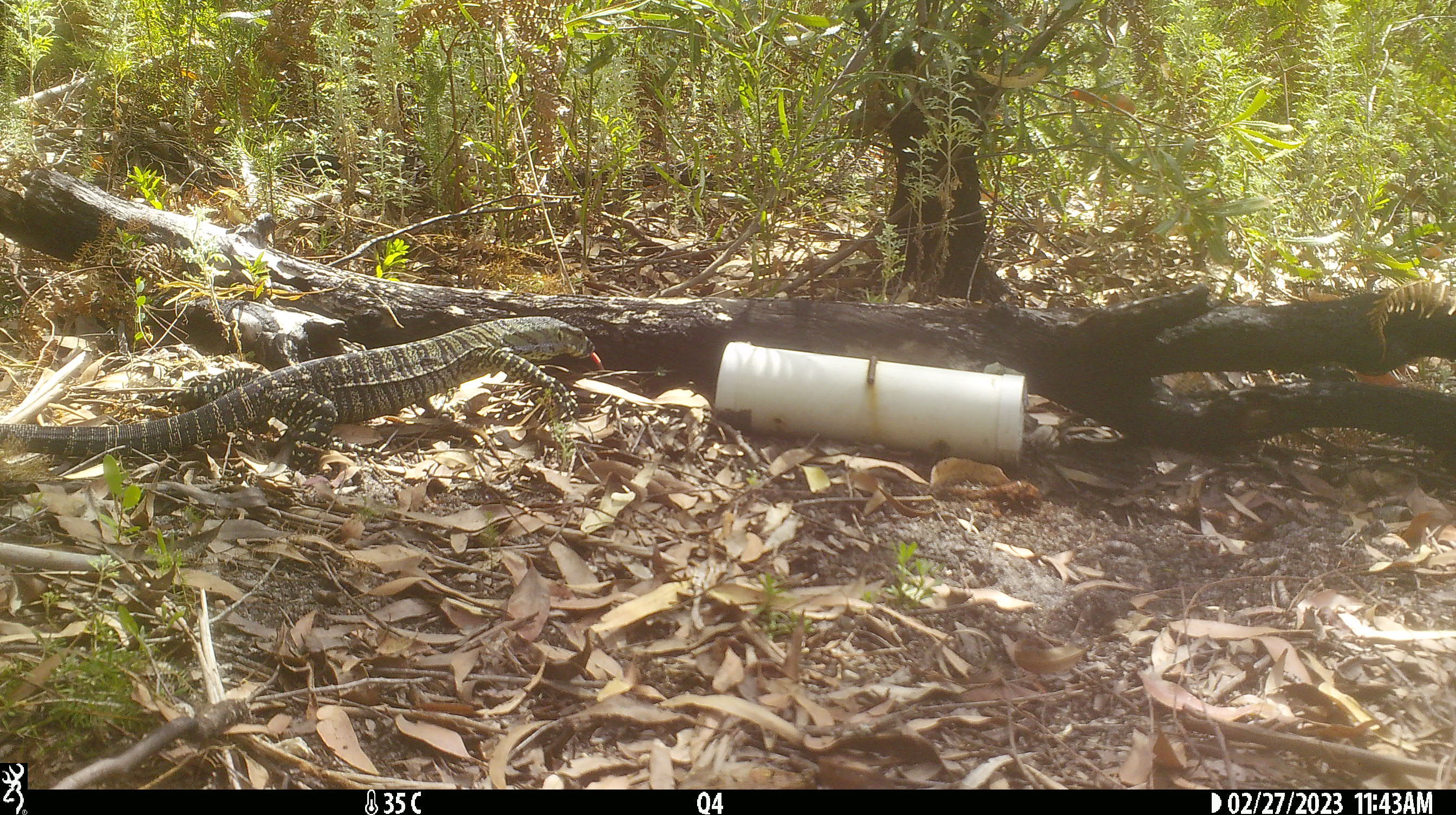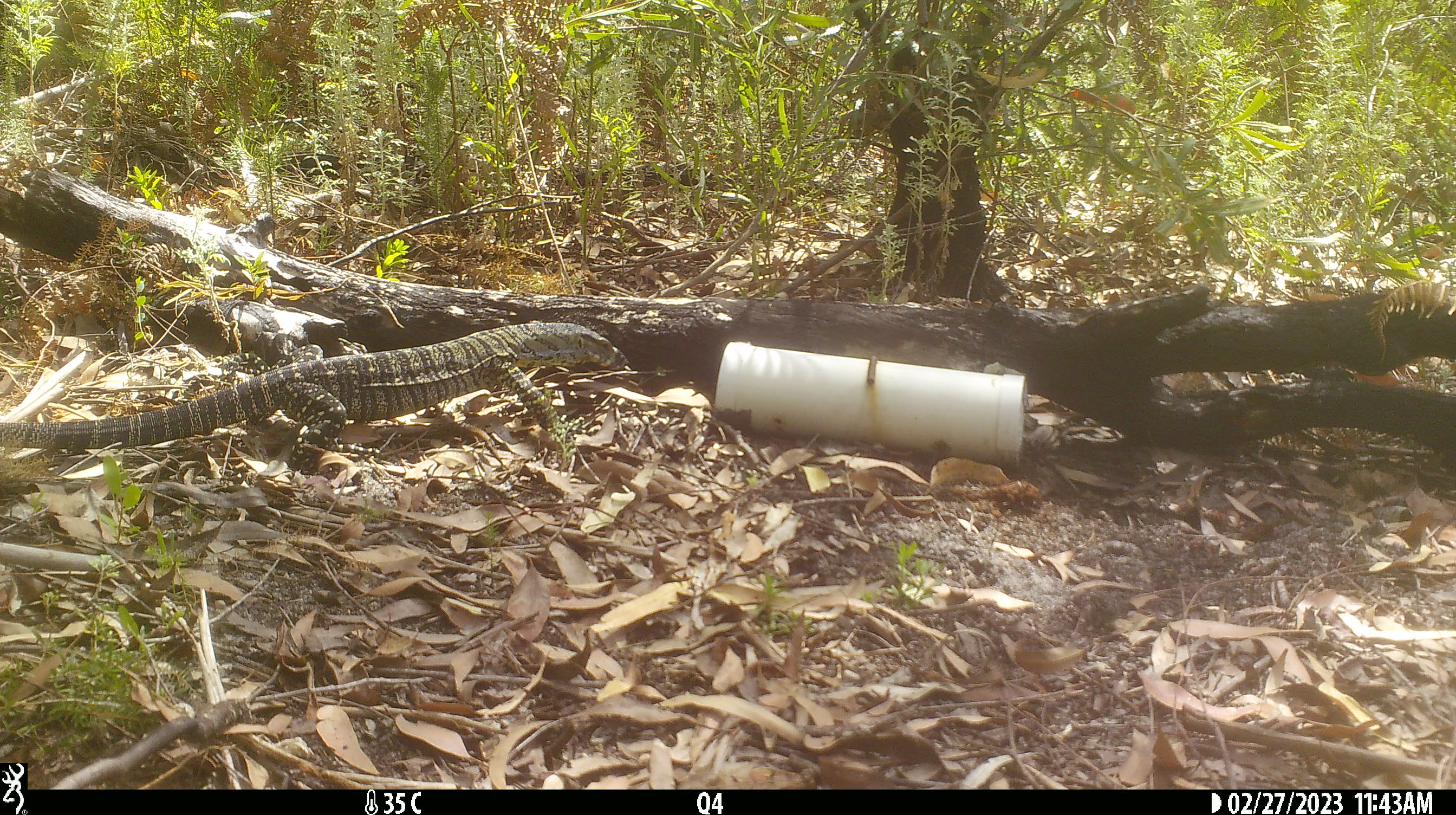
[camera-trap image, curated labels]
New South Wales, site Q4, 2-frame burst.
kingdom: Animalia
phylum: Chordata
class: Reptilia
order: Squamata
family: Varanidae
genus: Varanus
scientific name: Varanus varius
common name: lace monitor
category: goanna